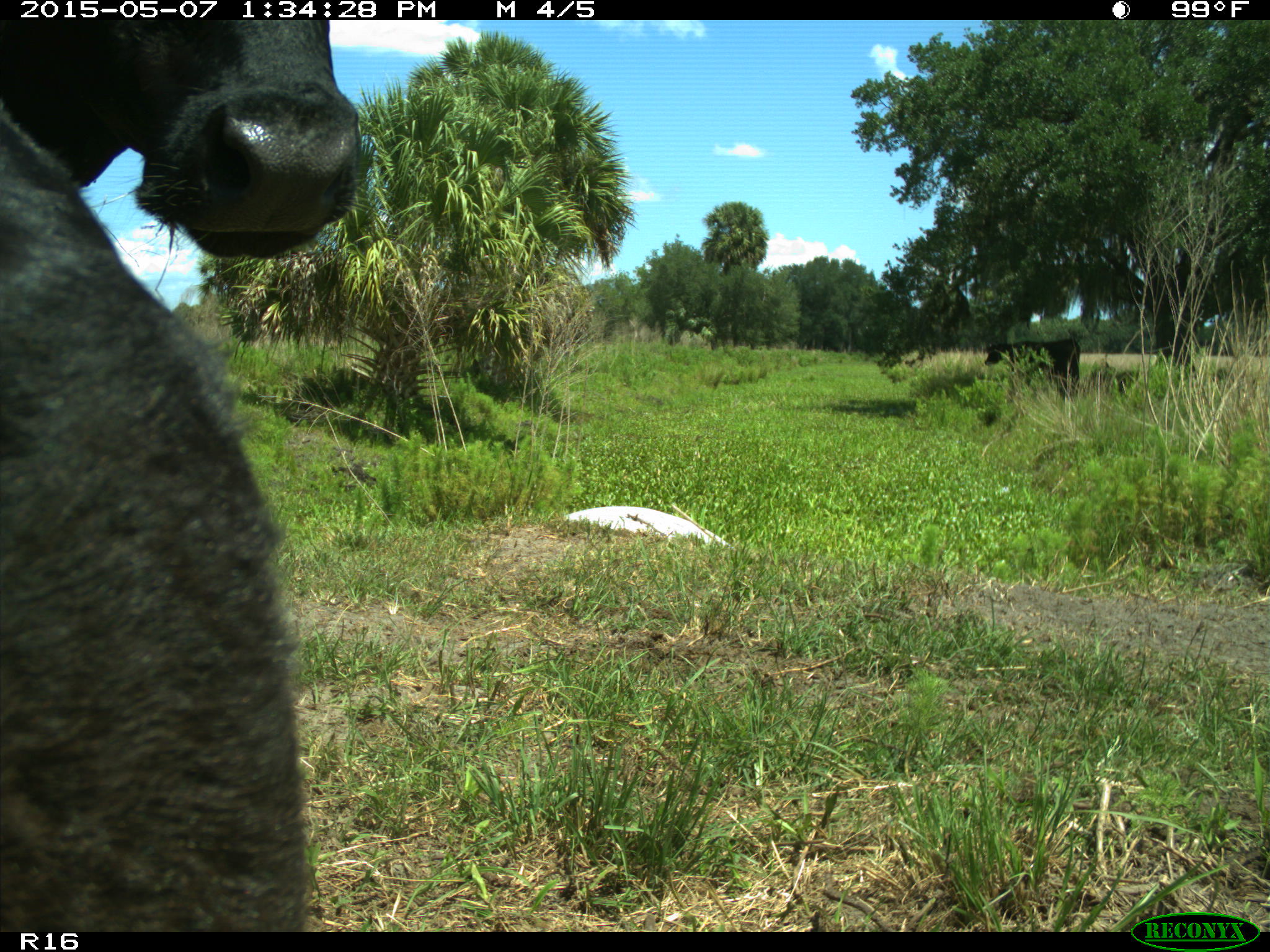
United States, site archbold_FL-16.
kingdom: Animalia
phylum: Chordata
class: Mammalia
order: Artiodactyla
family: Bovidae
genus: Bos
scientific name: Bos taurus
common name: domestic cow